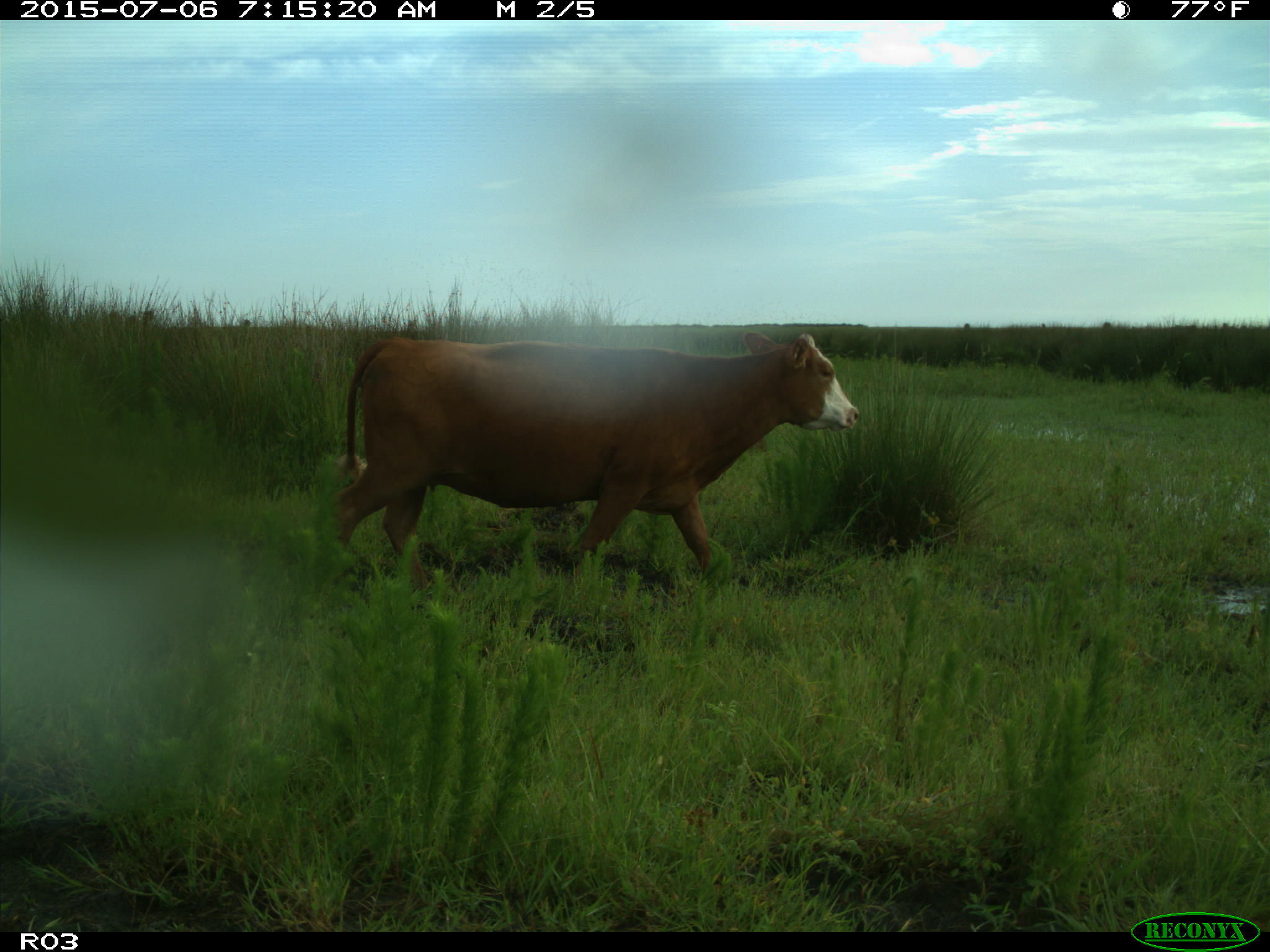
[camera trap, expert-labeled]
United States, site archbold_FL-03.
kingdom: Animalia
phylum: Chordata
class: Mammalia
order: Artiodactyla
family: Bovidae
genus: Bos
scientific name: Bos taurus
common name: domestic cow